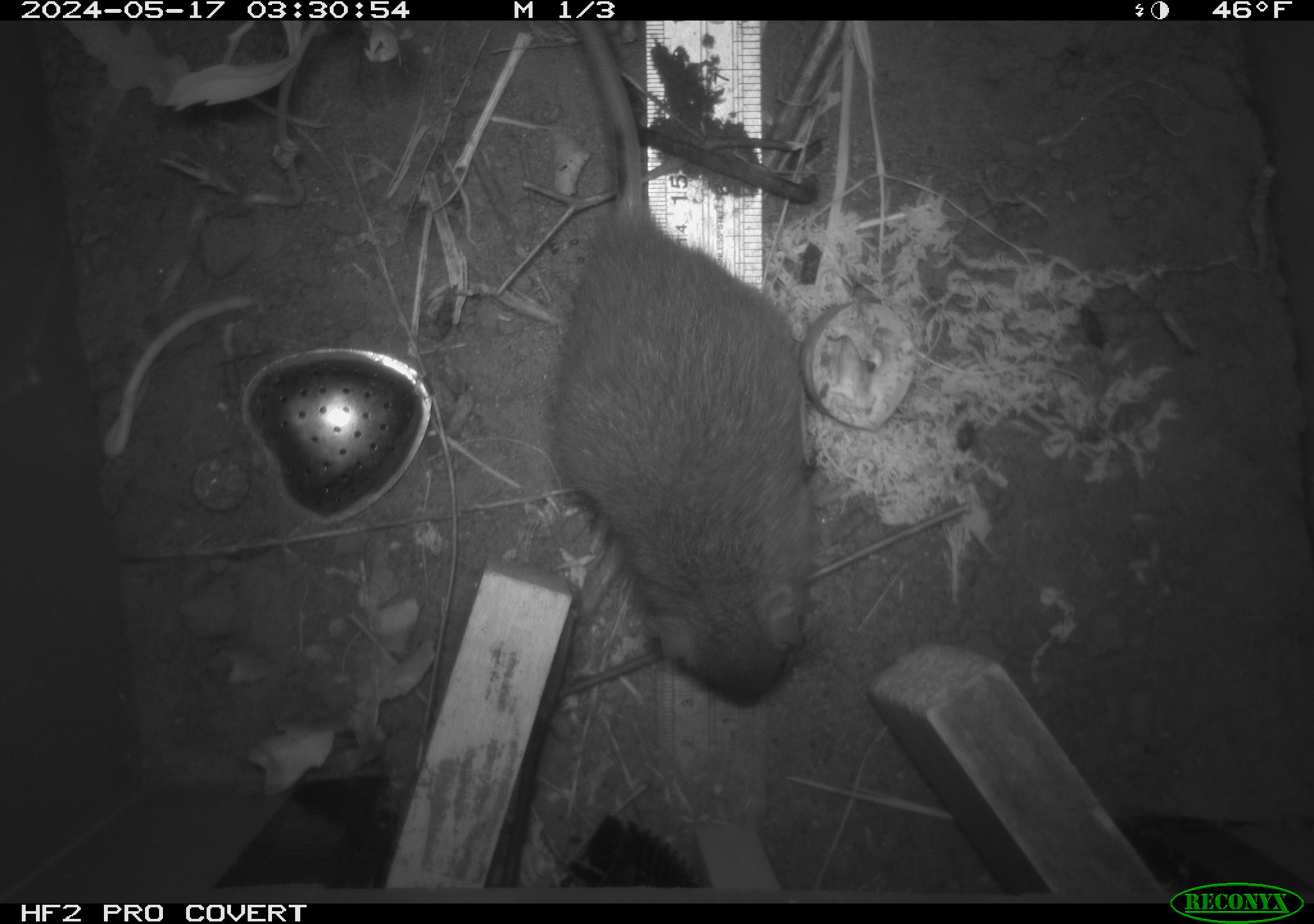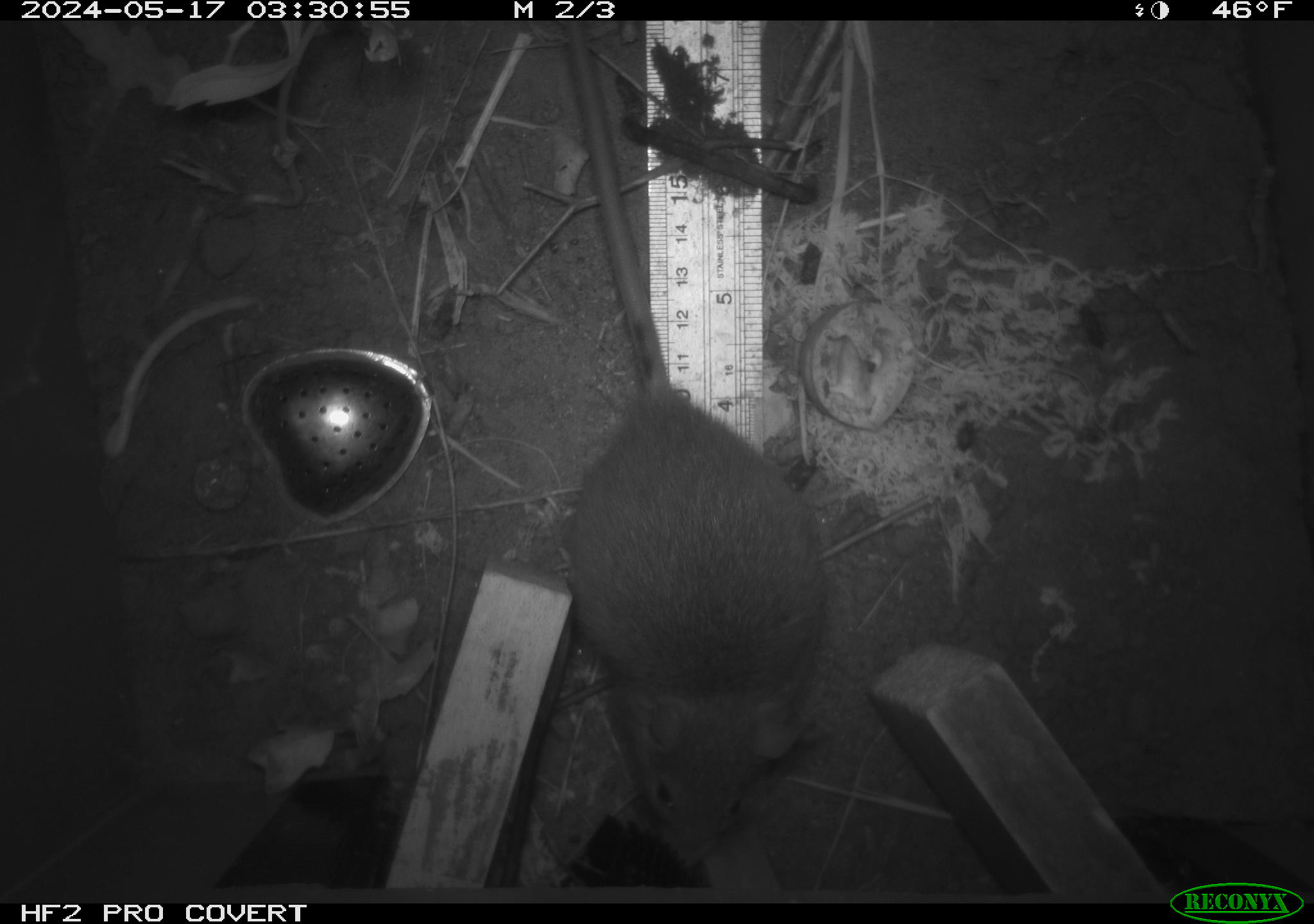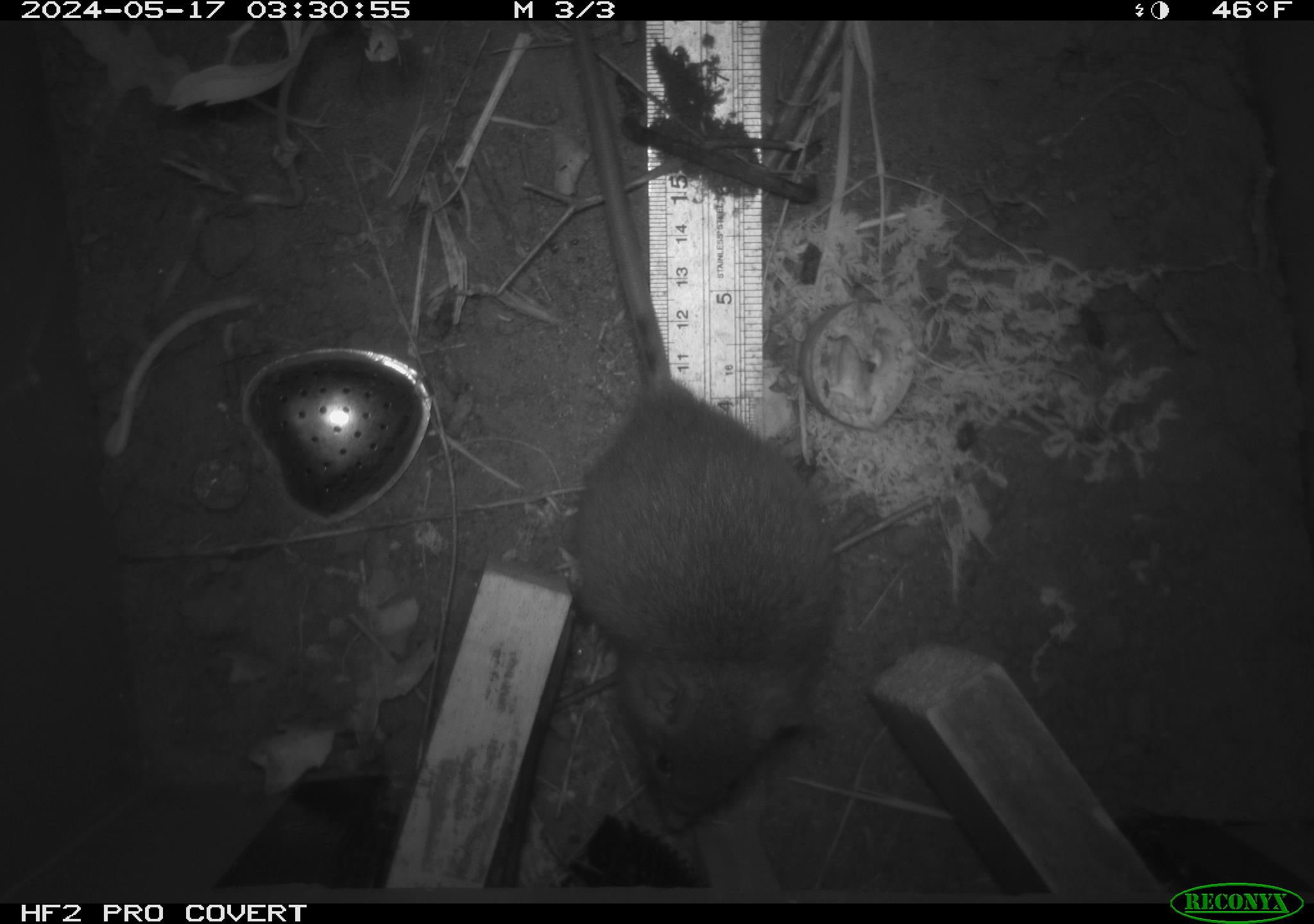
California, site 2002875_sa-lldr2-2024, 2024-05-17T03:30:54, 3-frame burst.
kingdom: Animalia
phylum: Chordata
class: Mammalia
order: Rodentia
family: Muridae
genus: Rattus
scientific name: Rattus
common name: rat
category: rattus species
Rattus species (rat) (Rattus).